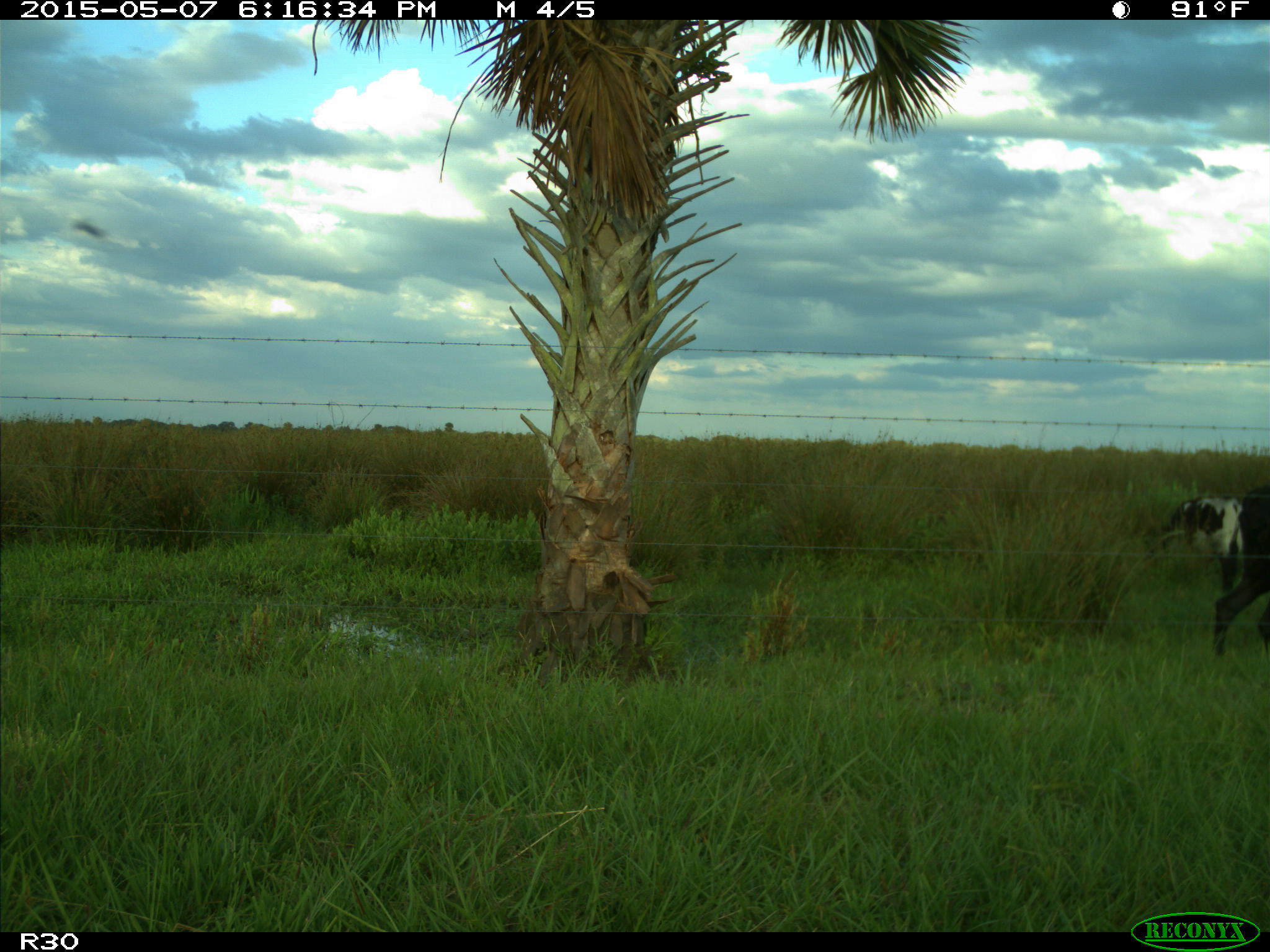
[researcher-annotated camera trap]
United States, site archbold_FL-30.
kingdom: Animalia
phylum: Chordata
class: Mammalia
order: Artiodactyla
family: Bovidae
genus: Bos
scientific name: Bos taurus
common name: domestic cow